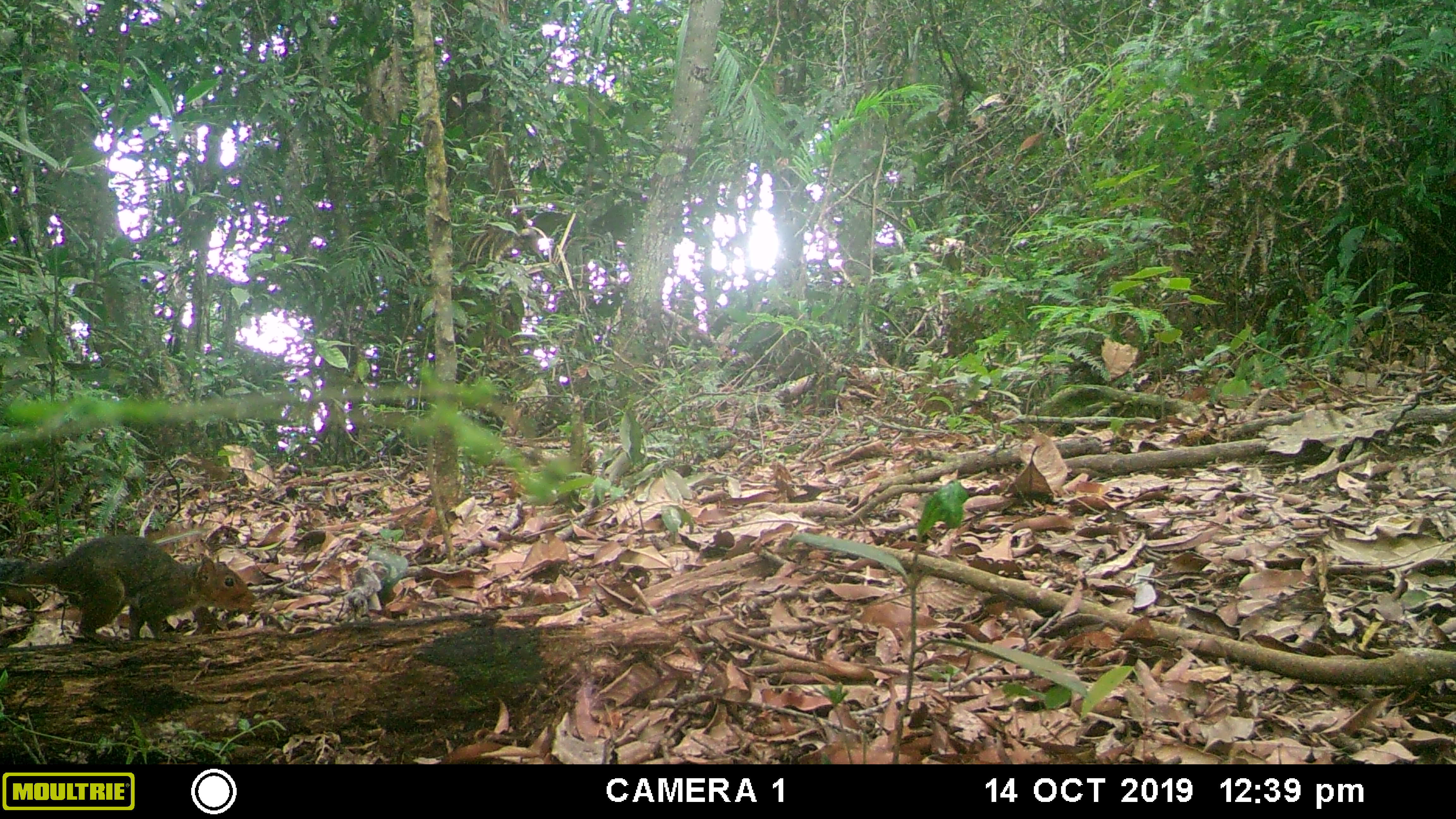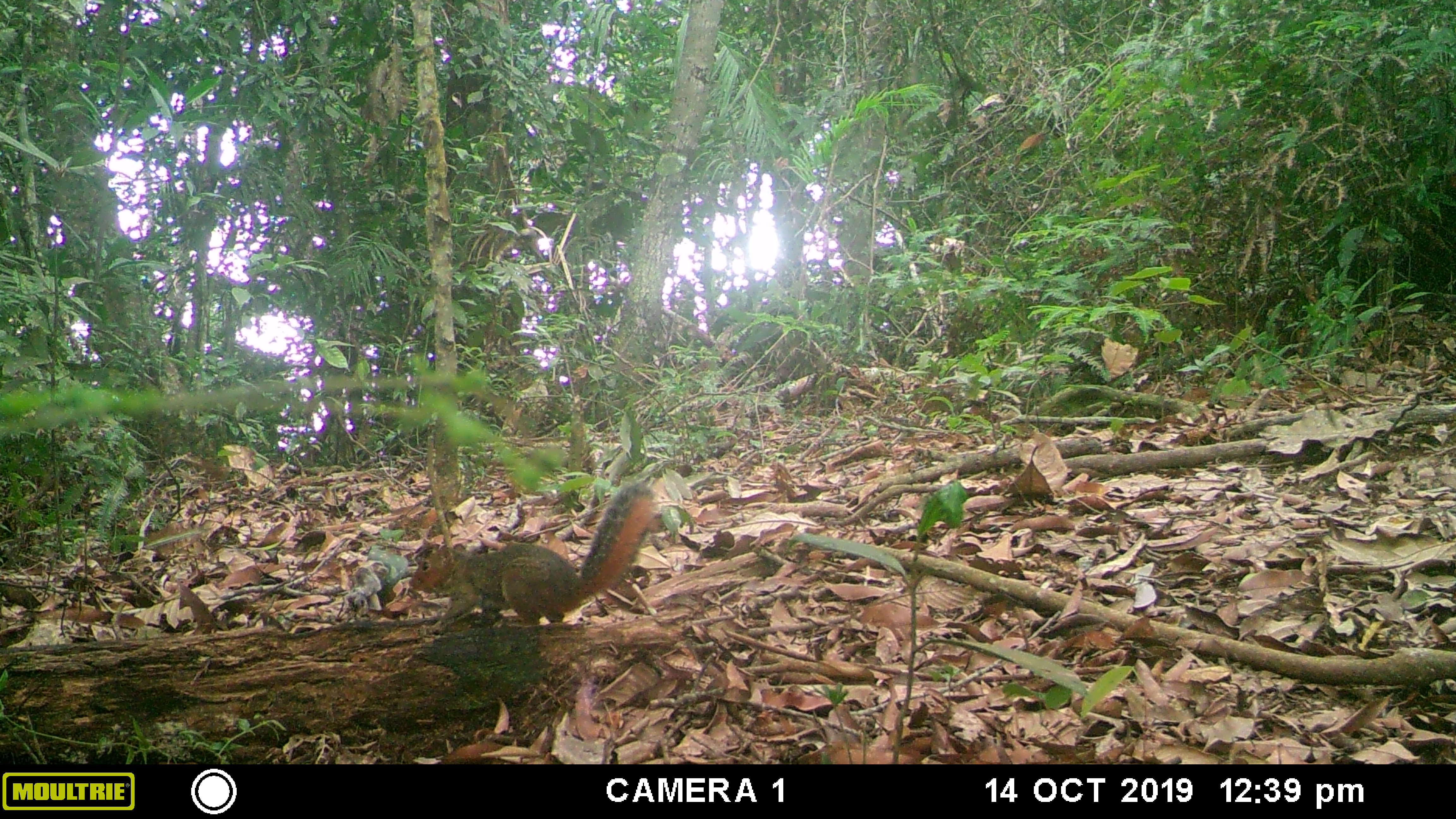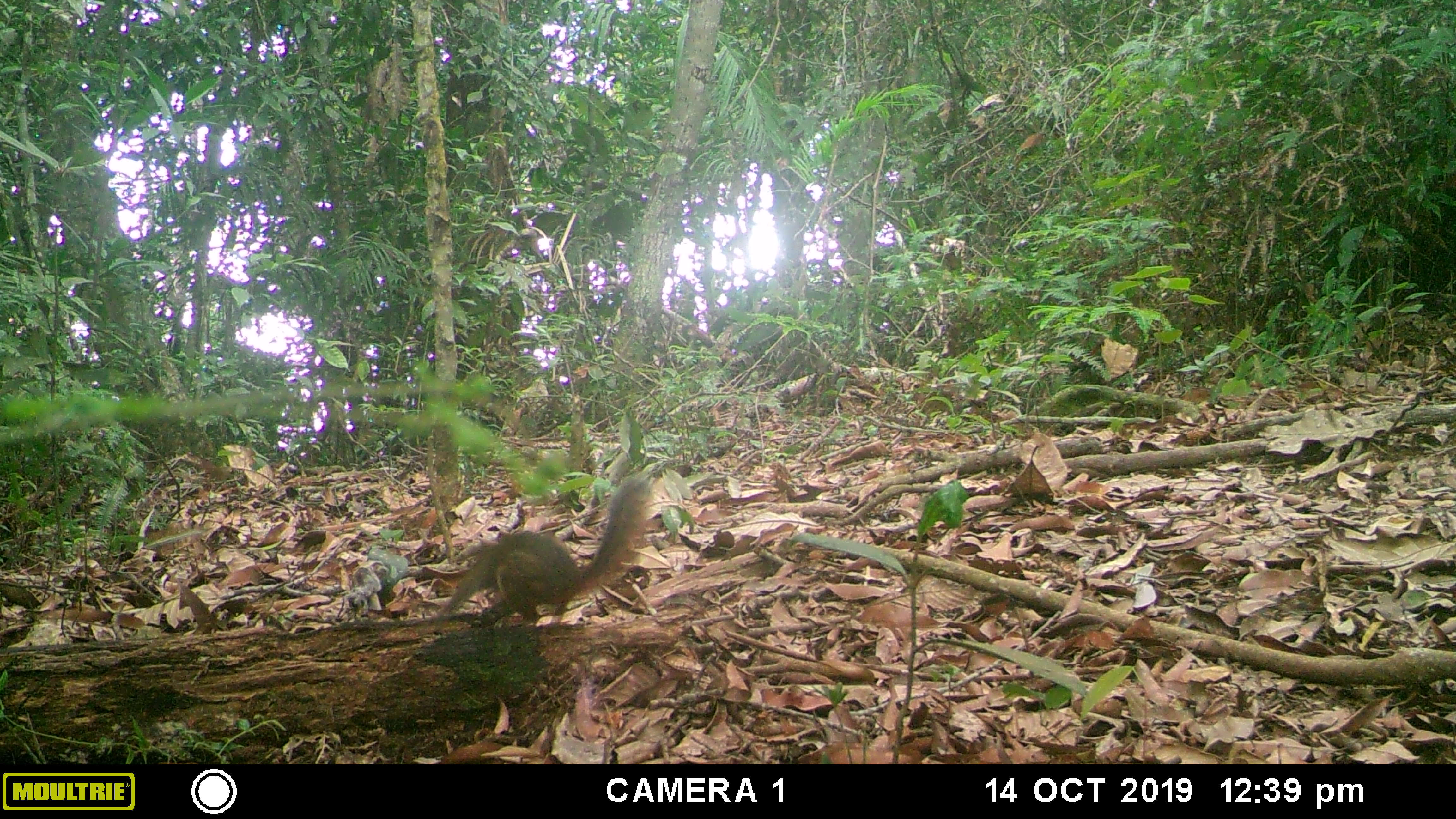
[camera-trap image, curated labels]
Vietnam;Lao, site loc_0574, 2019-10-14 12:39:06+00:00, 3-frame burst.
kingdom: Animalia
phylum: Chordata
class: Mammalia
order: Rodentia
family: Sciuridae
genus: Dremomys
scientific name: Dremomys rufigenis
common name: red-cheeked squirrel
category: red cheeked squirrel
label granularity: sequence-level